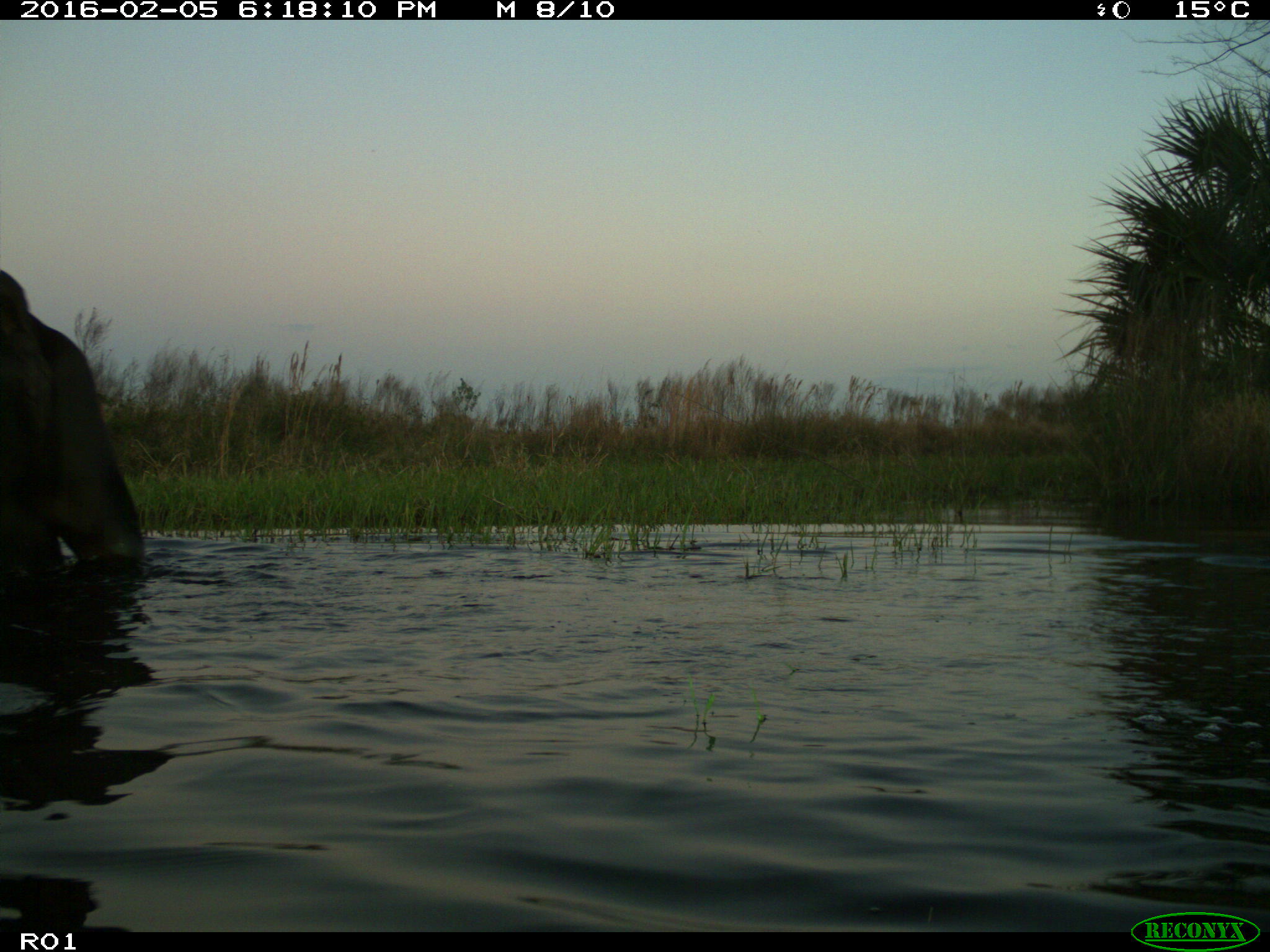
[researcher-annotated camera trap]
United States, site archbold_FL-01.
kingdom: Animalia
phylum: Chordata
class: Mammalia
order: Artiodactyla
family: Bovidae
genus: Bos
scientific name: Bos taurus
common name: domestic cow